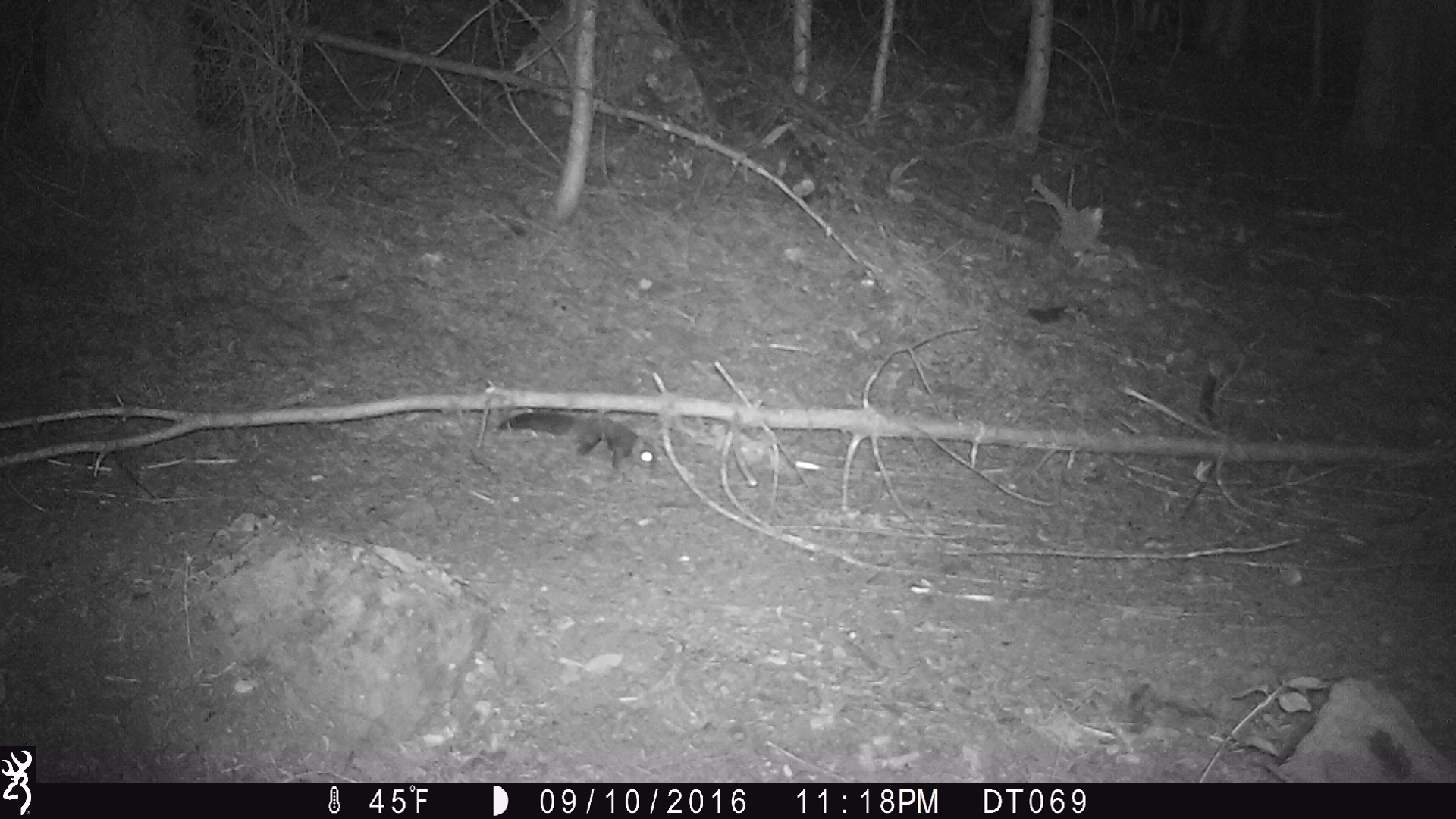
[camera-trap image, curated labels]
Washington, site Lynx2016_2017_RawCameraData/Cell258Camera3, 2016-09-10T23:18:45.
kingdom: Animalia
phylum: Chordata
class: Mammalia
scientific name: Mammalia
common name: small mammal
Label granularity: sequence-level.